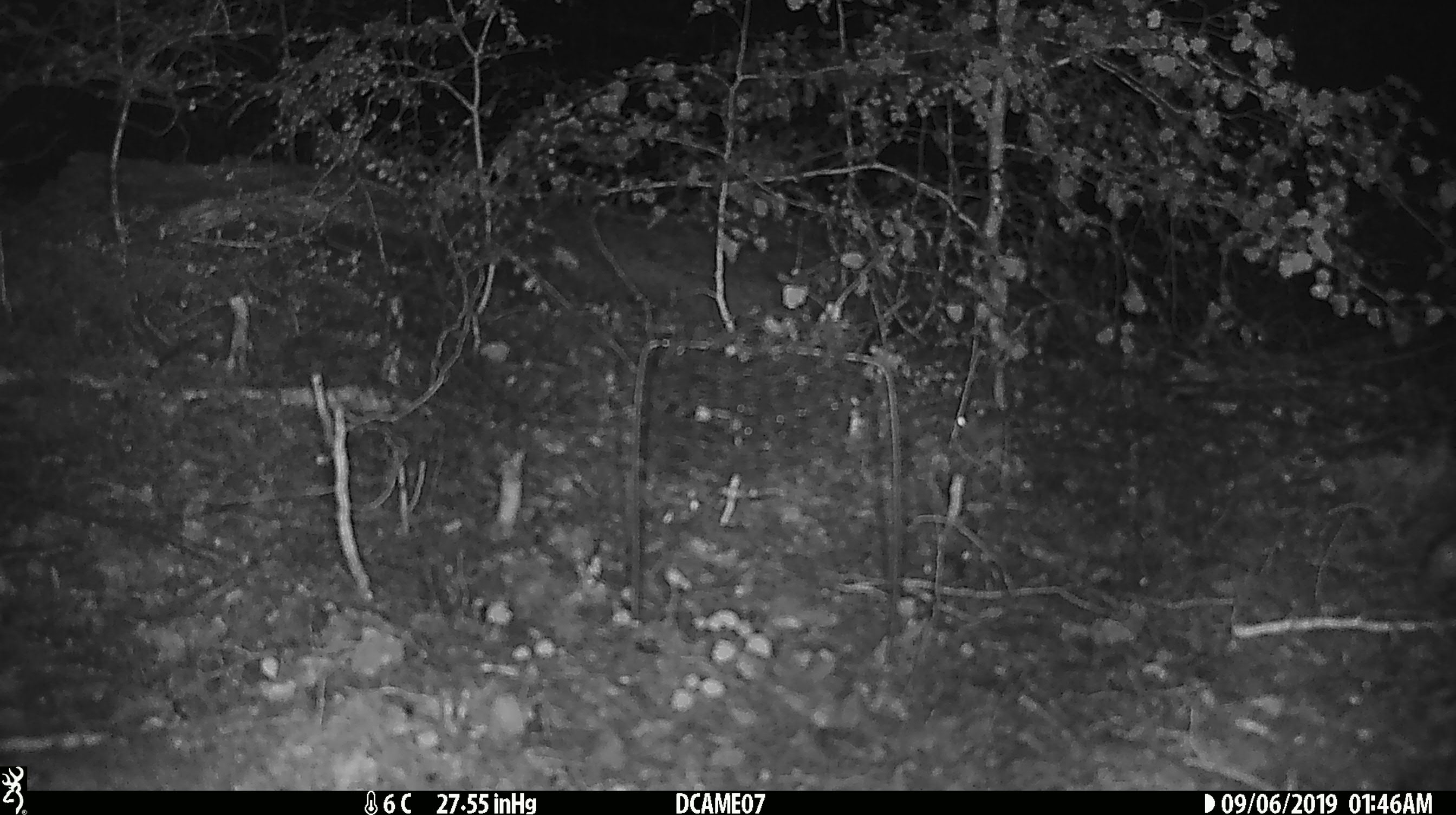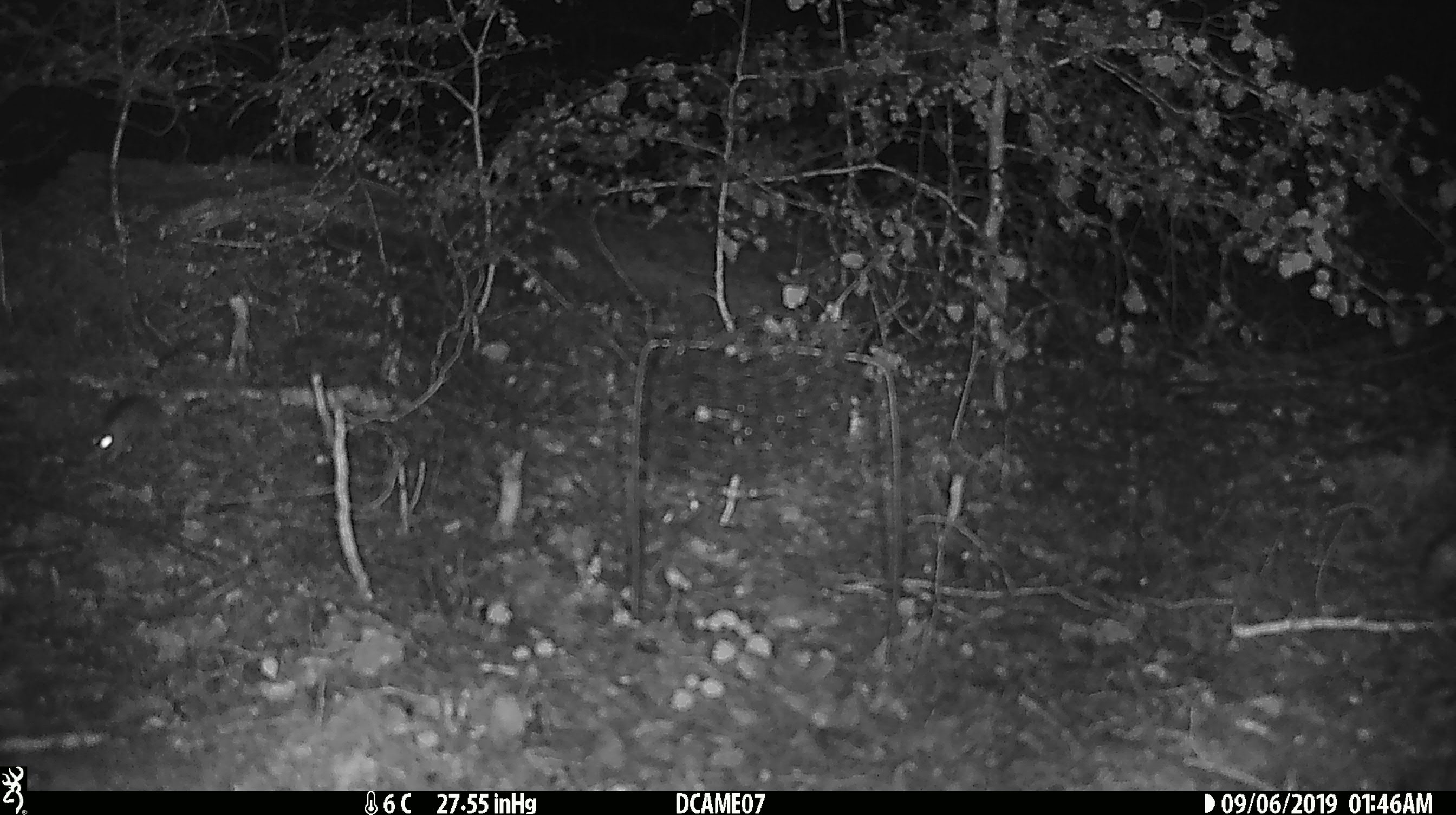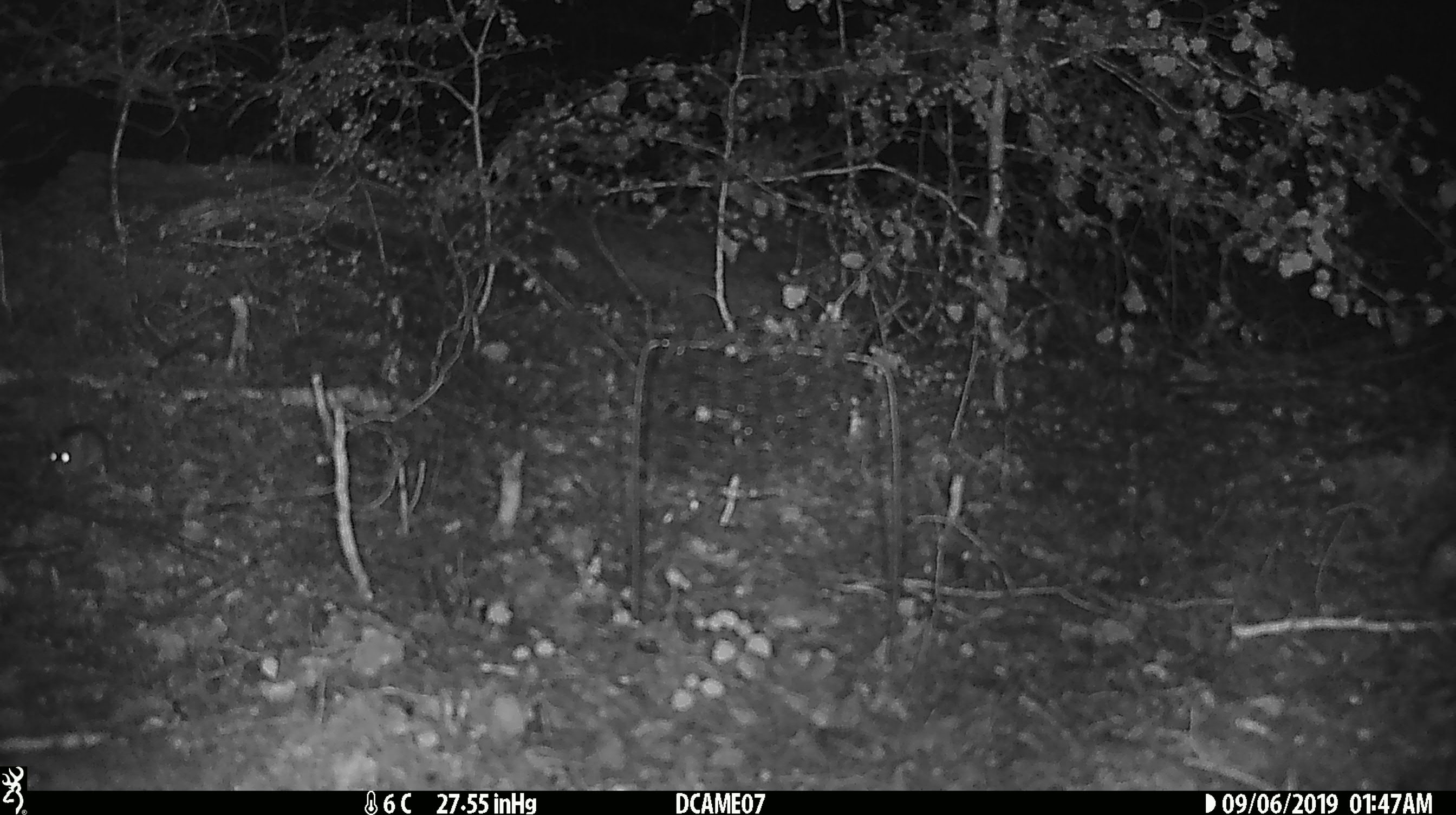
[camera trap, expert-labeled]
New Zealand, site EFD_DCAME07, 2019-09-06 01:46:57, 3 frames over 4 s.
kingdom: Animalia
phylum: Chordata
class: Mammalia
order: Rodentia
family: Muridae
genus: Mus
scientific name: Mus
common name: mouse